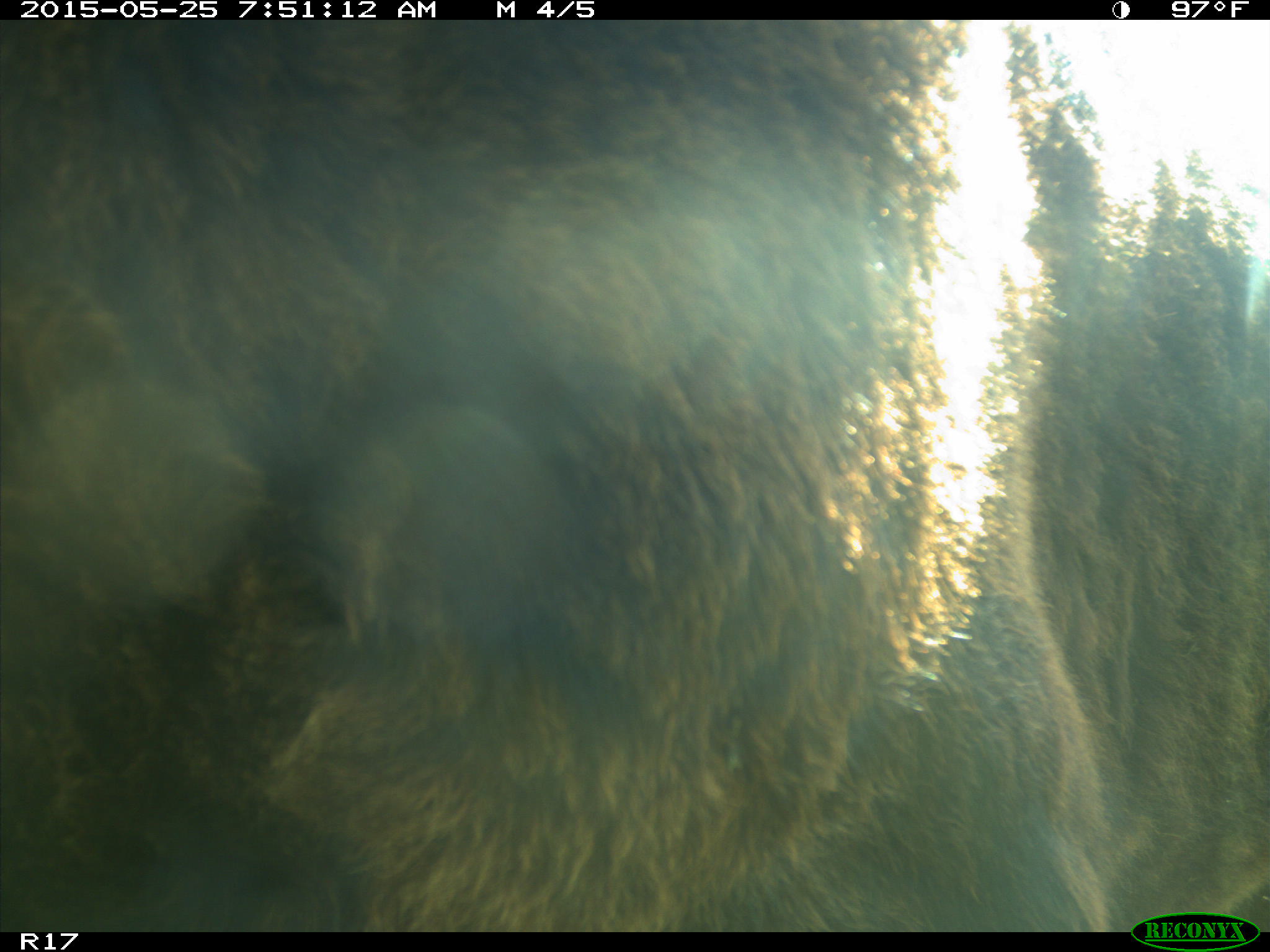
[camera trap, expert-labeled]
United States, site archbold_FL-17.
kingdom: Animalia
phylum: Chordata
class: Mammalia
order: Artiodactyla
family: Bovidae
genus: Bos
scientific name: Bos taurus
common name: domestic cow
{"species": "Bos taurus (domestic cow)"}